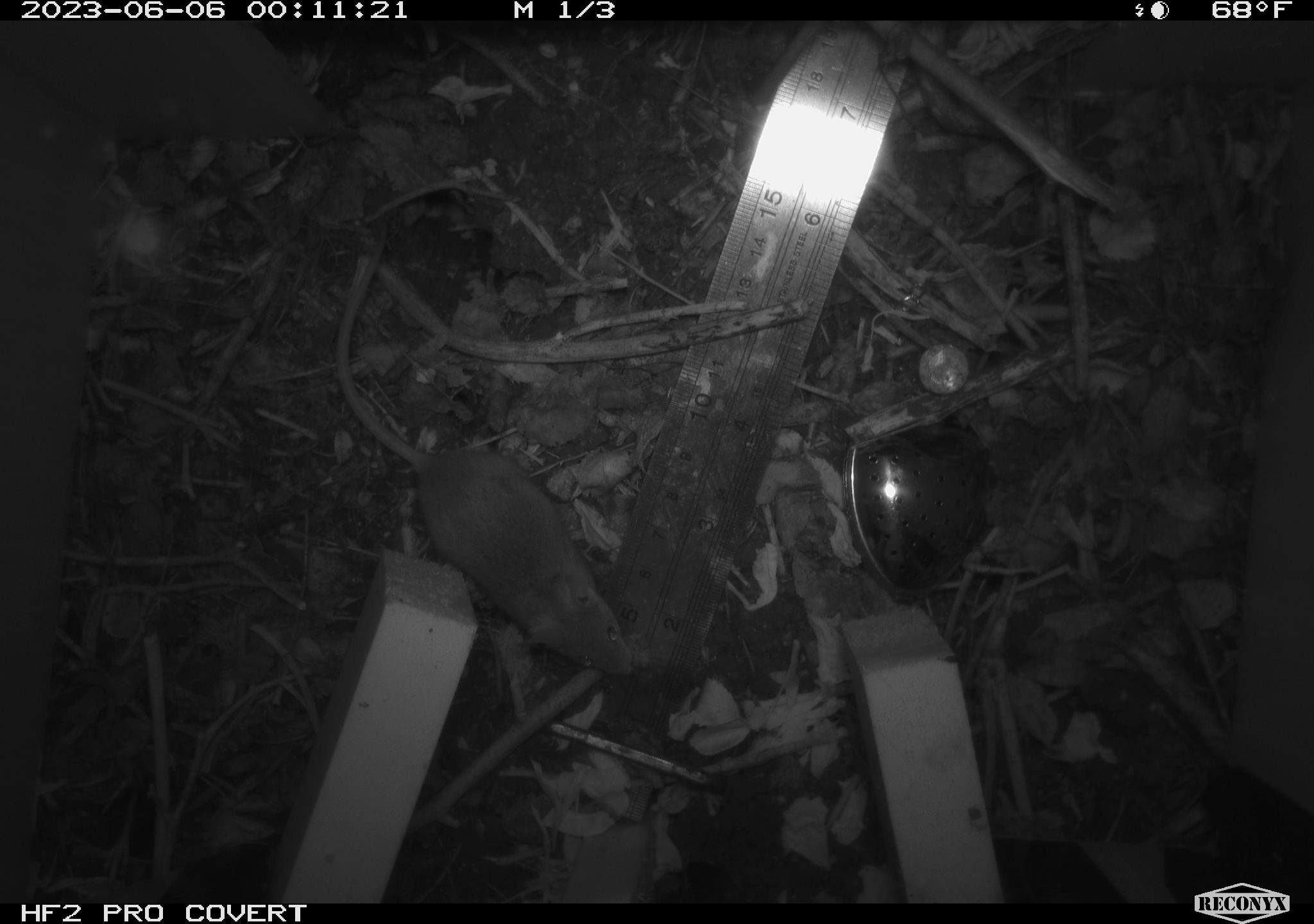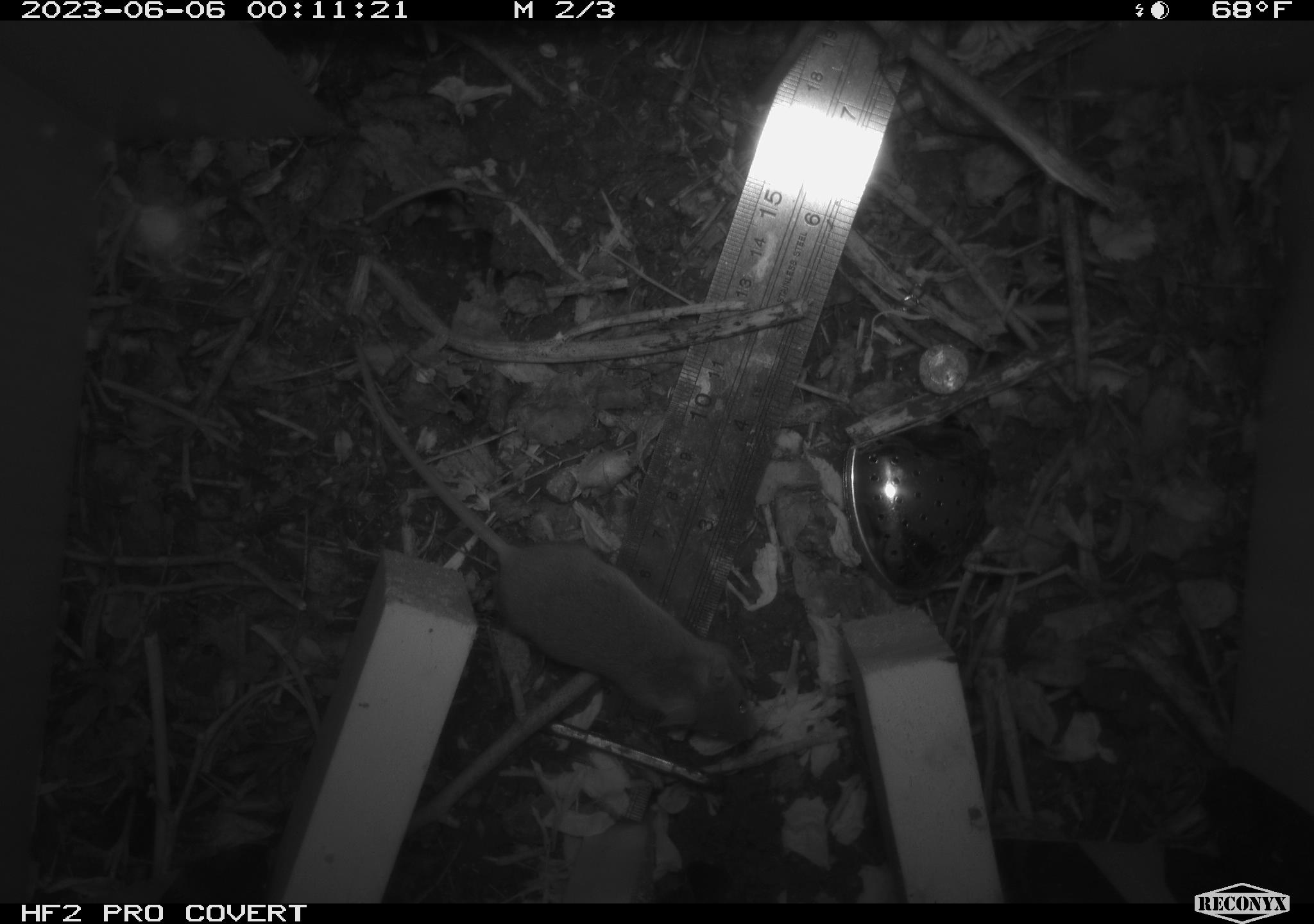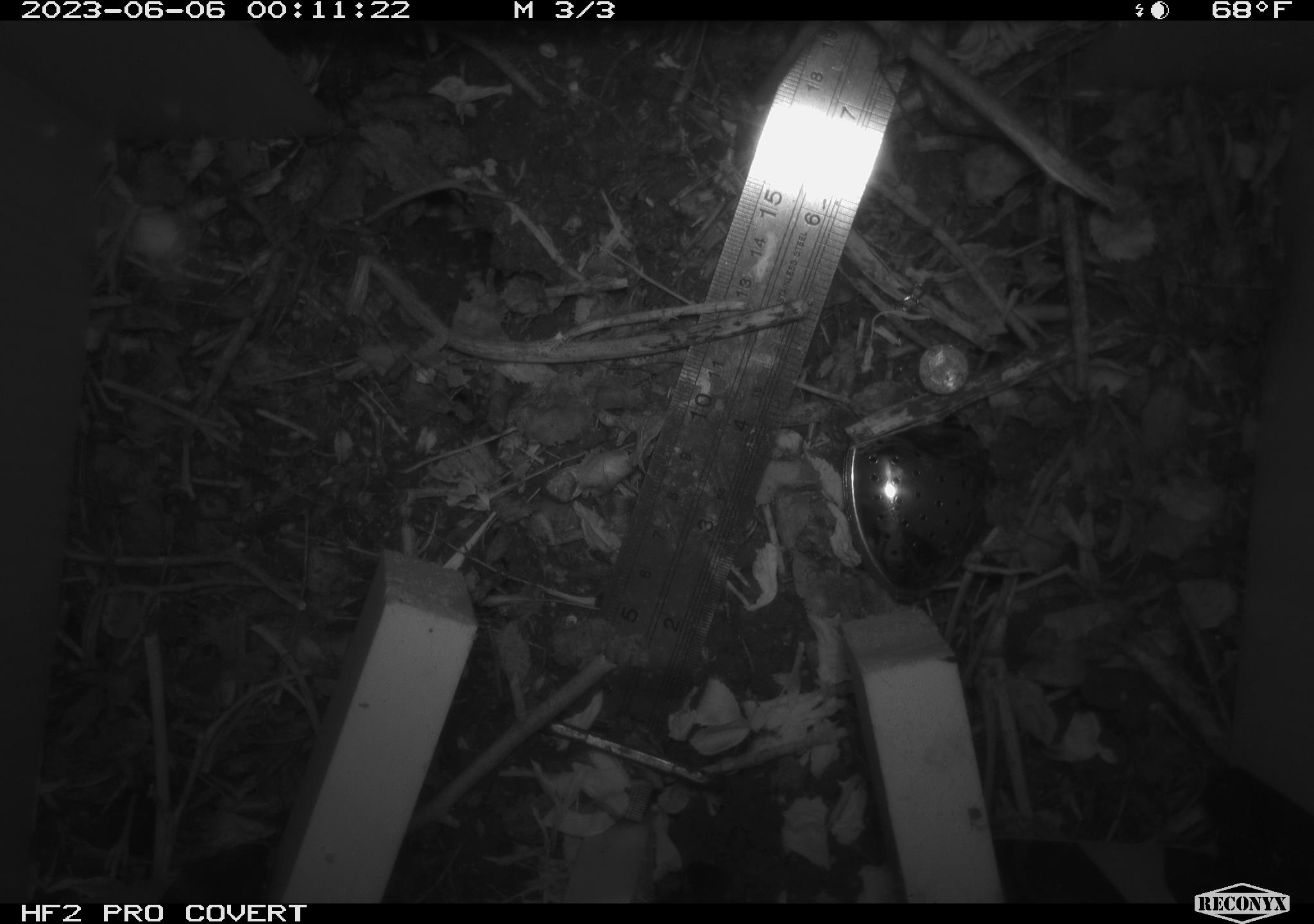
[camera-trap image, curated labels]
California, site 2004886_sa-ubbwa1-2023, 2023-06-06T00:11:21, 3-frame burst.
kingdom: Animalia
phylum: Chordata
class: Mammalia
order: Rodentia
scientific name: Rodentia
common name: rodent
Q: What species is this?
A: Rodent (Rodentia).